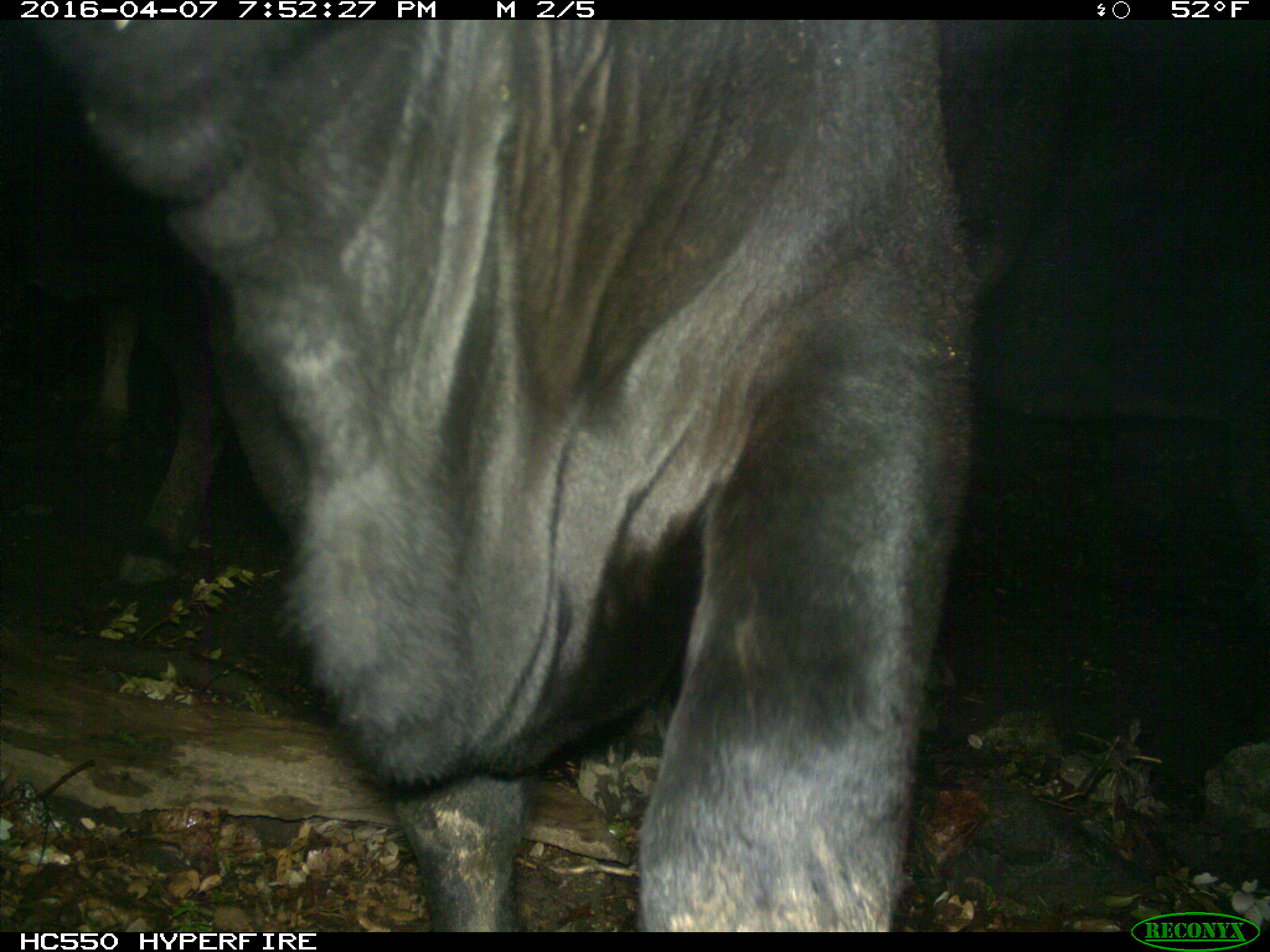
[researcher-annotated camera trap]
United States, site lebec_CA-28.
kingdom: Animalia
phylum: Chordata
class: Mammalia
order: Artiodactyla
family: Bovidae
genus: Bos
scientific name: Bos taurus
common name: domestic cow